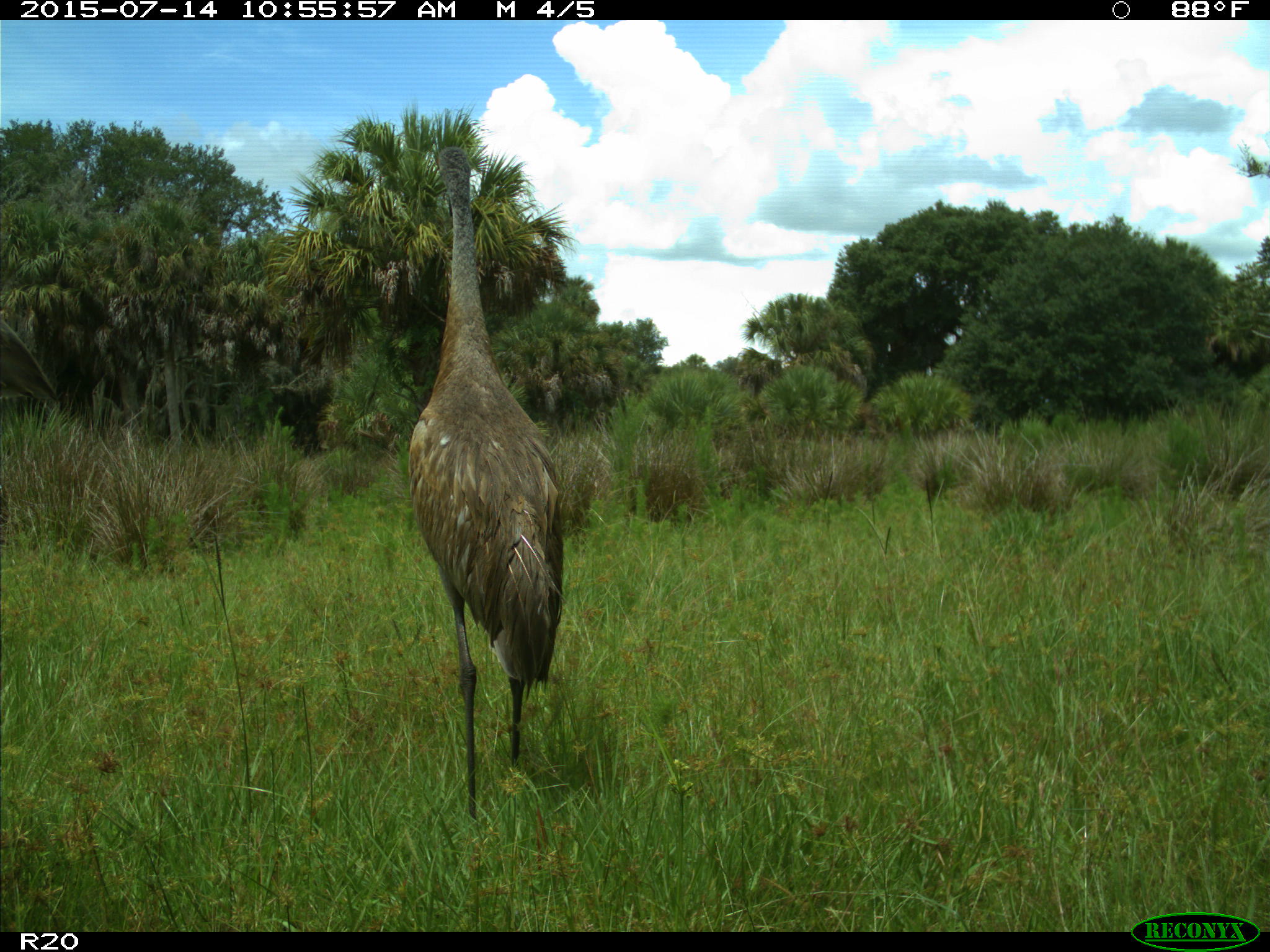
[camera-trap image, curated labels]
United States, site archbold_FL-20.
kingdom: Animalia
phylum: Chordata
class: Aves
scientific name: Aves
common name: birds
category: unidentified bird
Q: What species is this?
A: Unidentified bird (birds) (Aves).